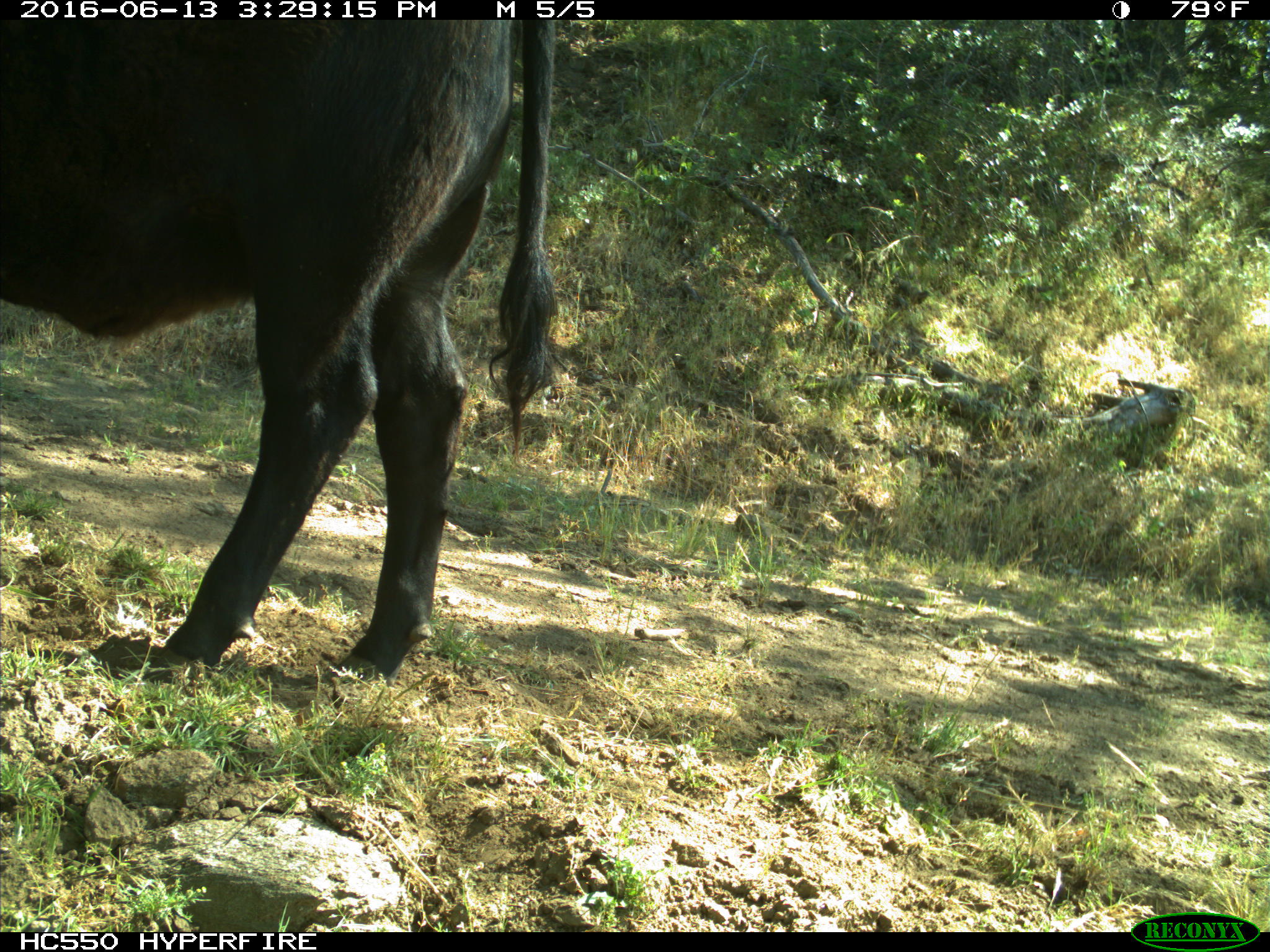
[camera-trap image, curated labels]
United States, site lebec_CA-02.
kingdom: Animalia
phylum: Chordata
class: Mammalia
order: Artiodactyla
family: Bovidae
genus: Bos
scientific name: Bos taurus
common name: domestic cow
Bos taurus (domestic cow).